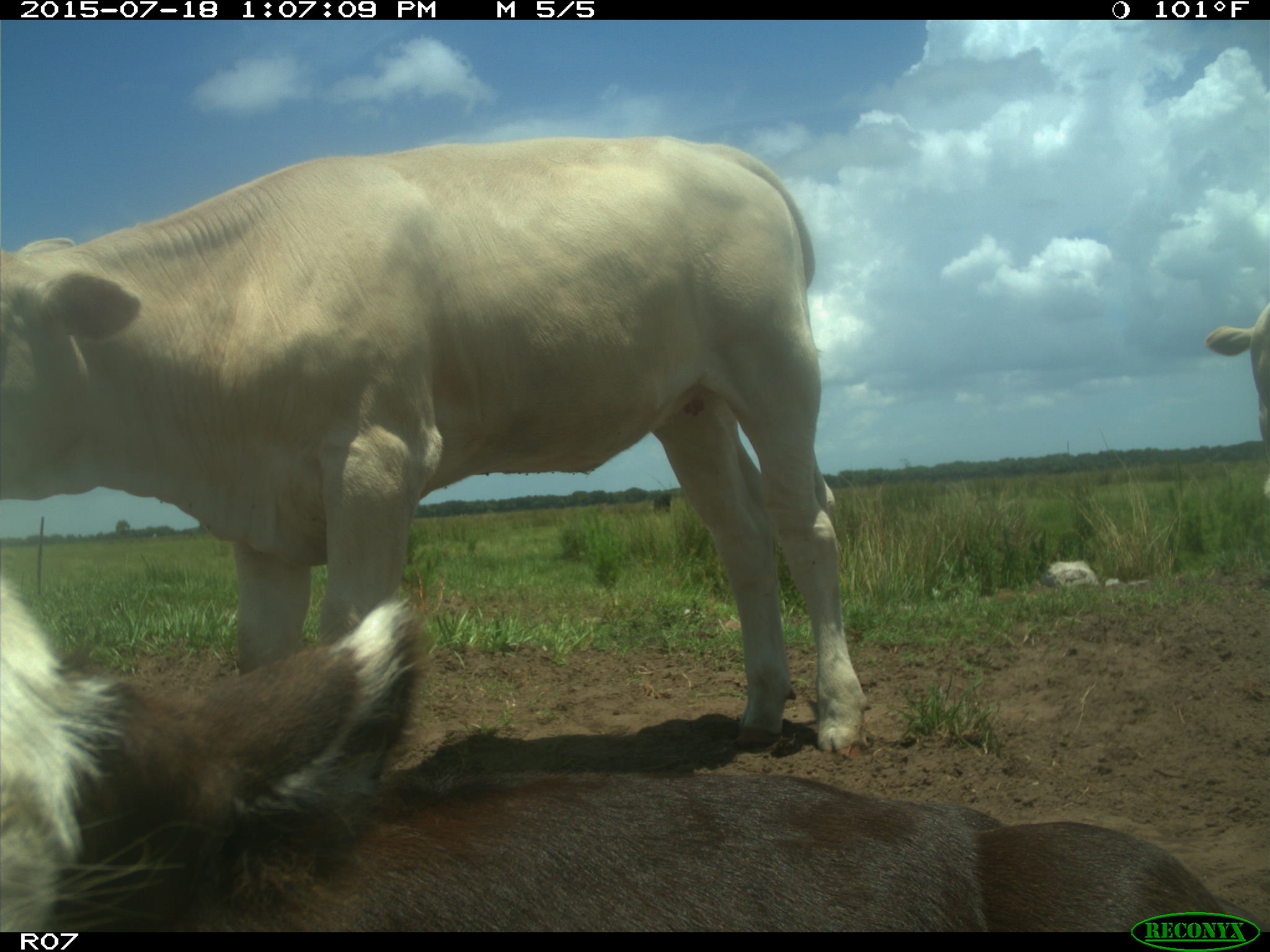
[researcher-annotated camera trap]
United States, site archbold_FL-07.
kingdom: Animalia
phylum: Chordata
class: Mammalia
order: Artiodactyla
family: Bovidae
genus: Bos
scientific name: Bos taurus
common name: domestic cow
Bos taurus (domestic cow).